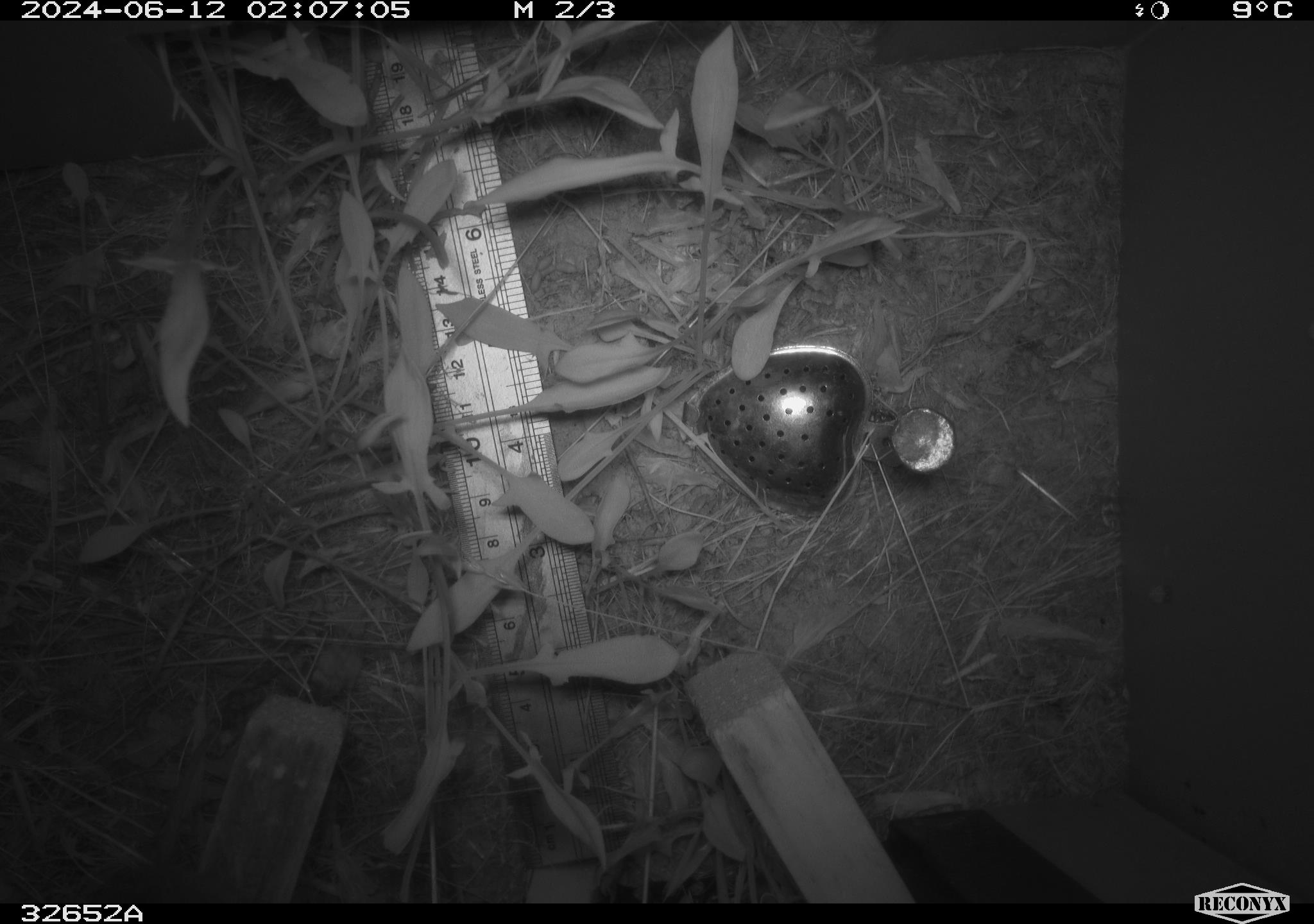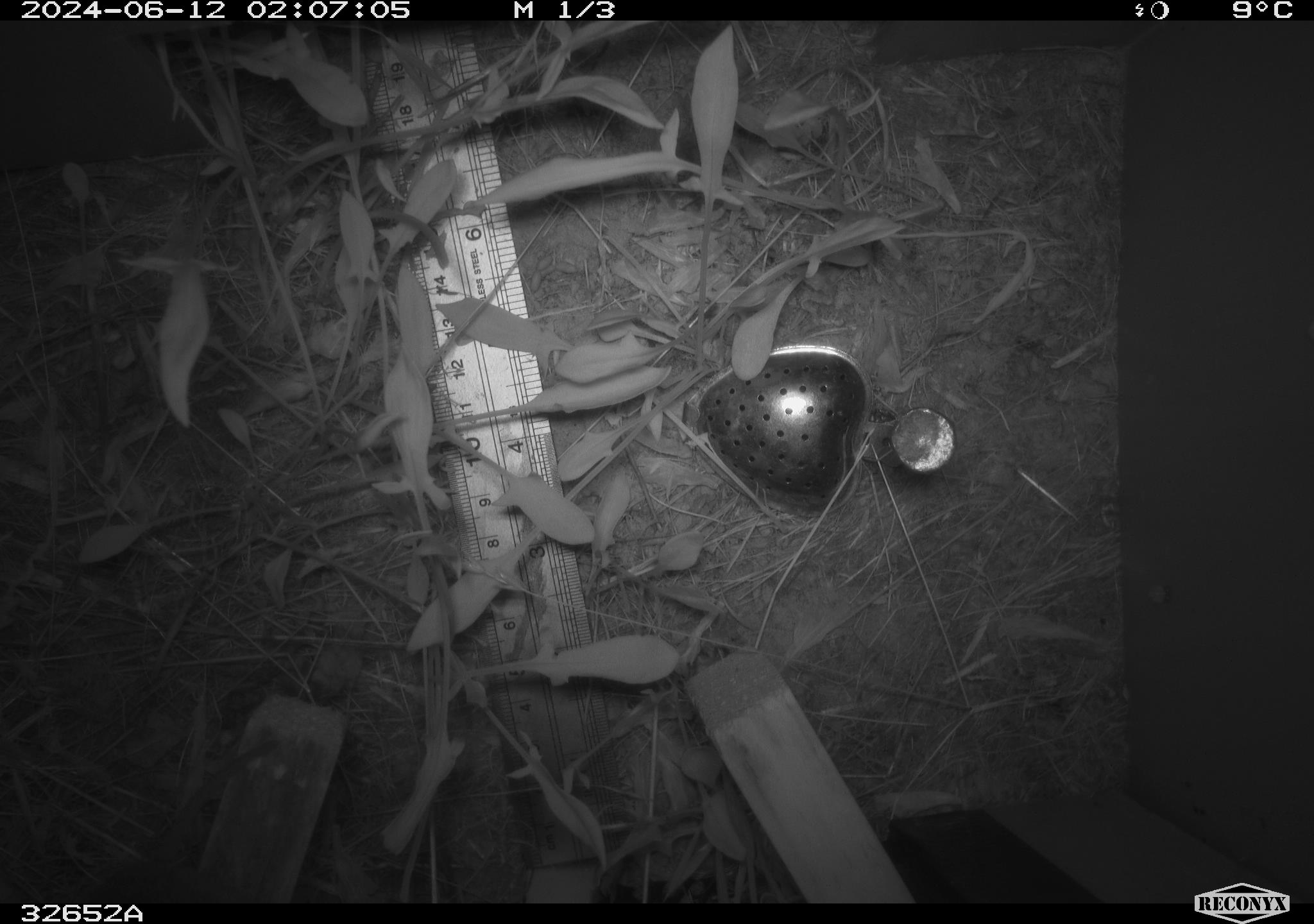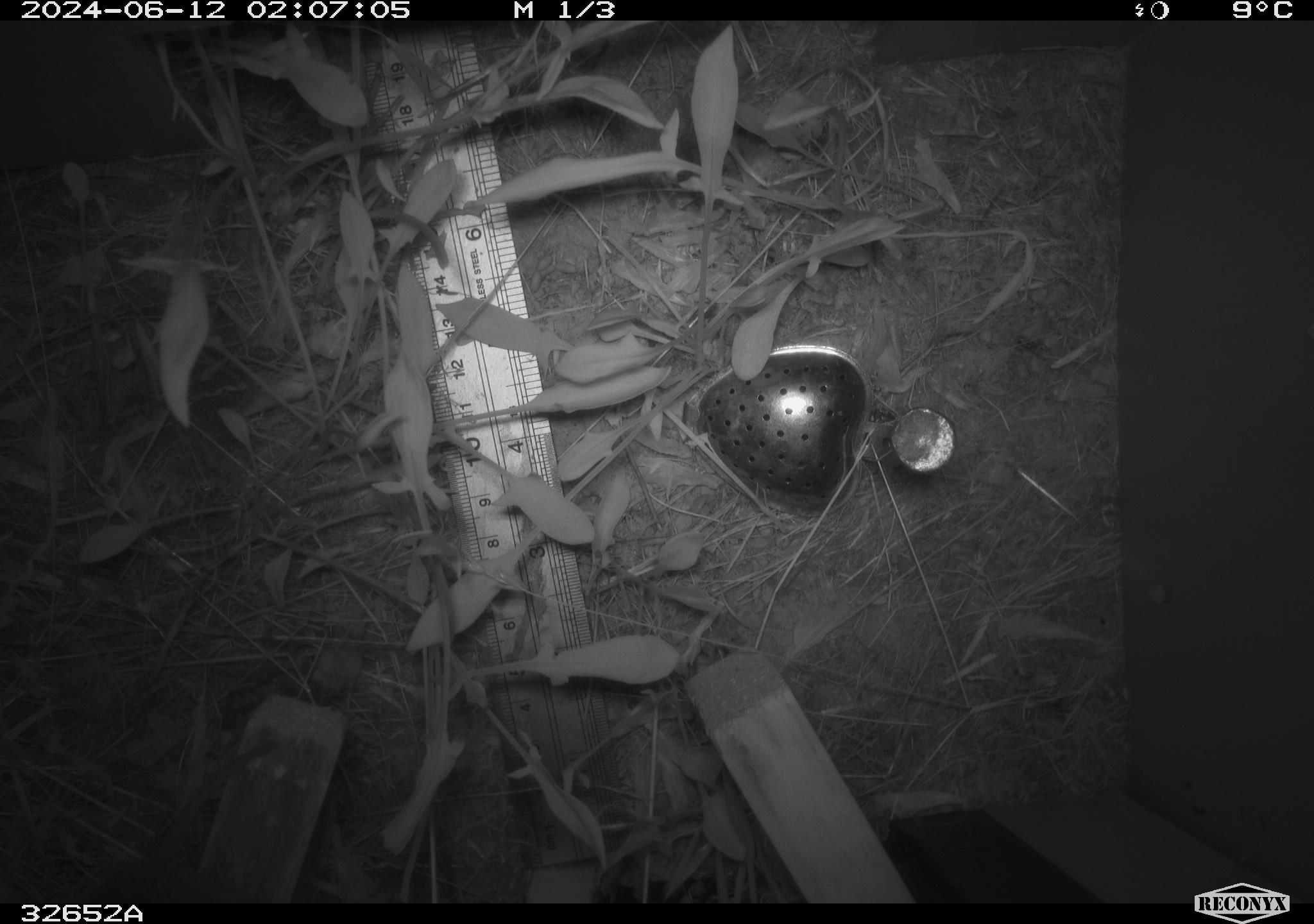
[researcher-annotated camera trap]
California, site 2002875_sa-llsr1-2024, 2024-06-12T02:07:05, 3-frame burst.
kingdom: Animalia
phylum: Chordata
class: Mammalia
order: Rodentia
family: Cricetidae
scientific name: Arvicolinae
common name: voles, lemmings, and muskrats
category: arvicolinae subfamily